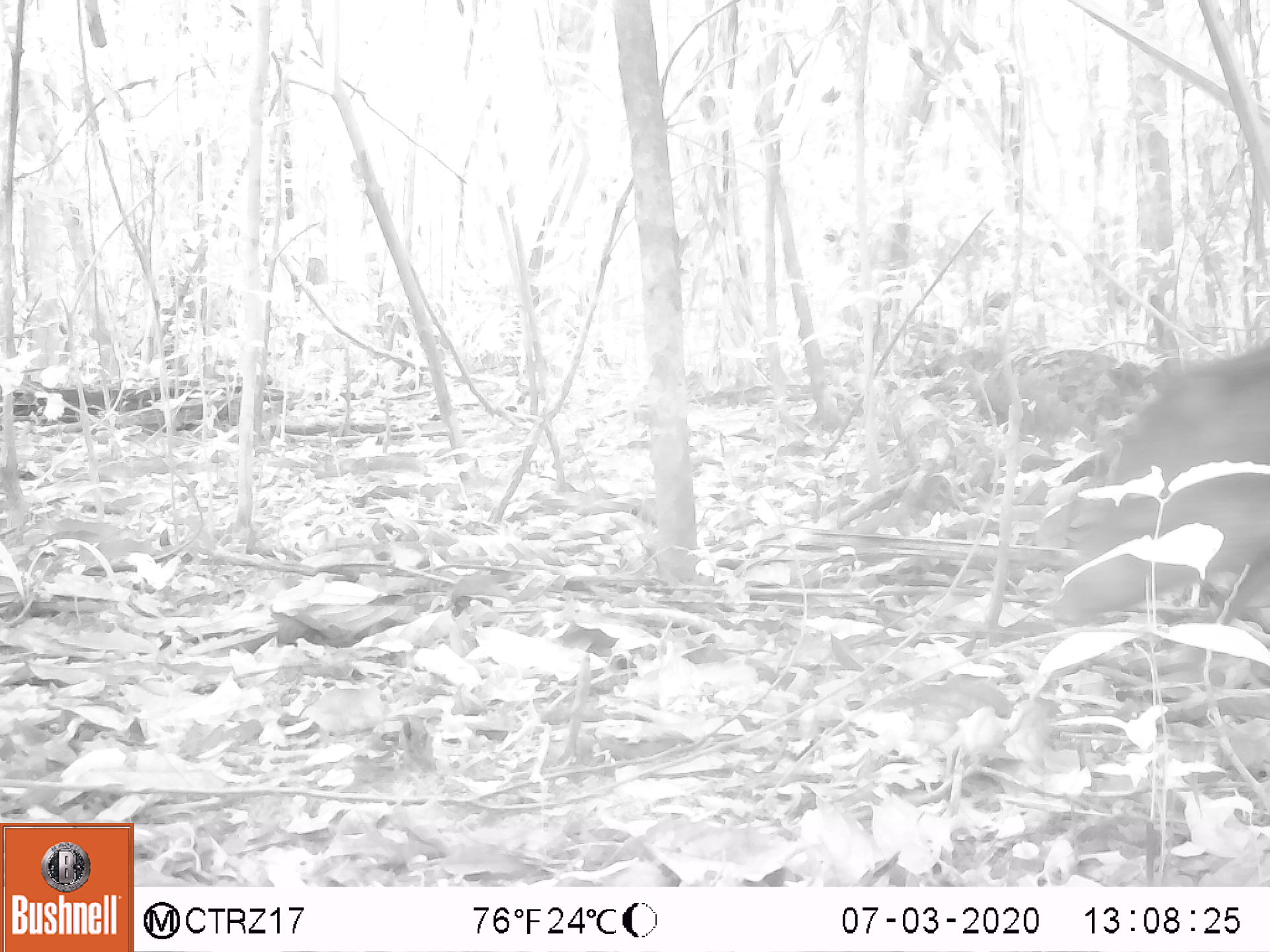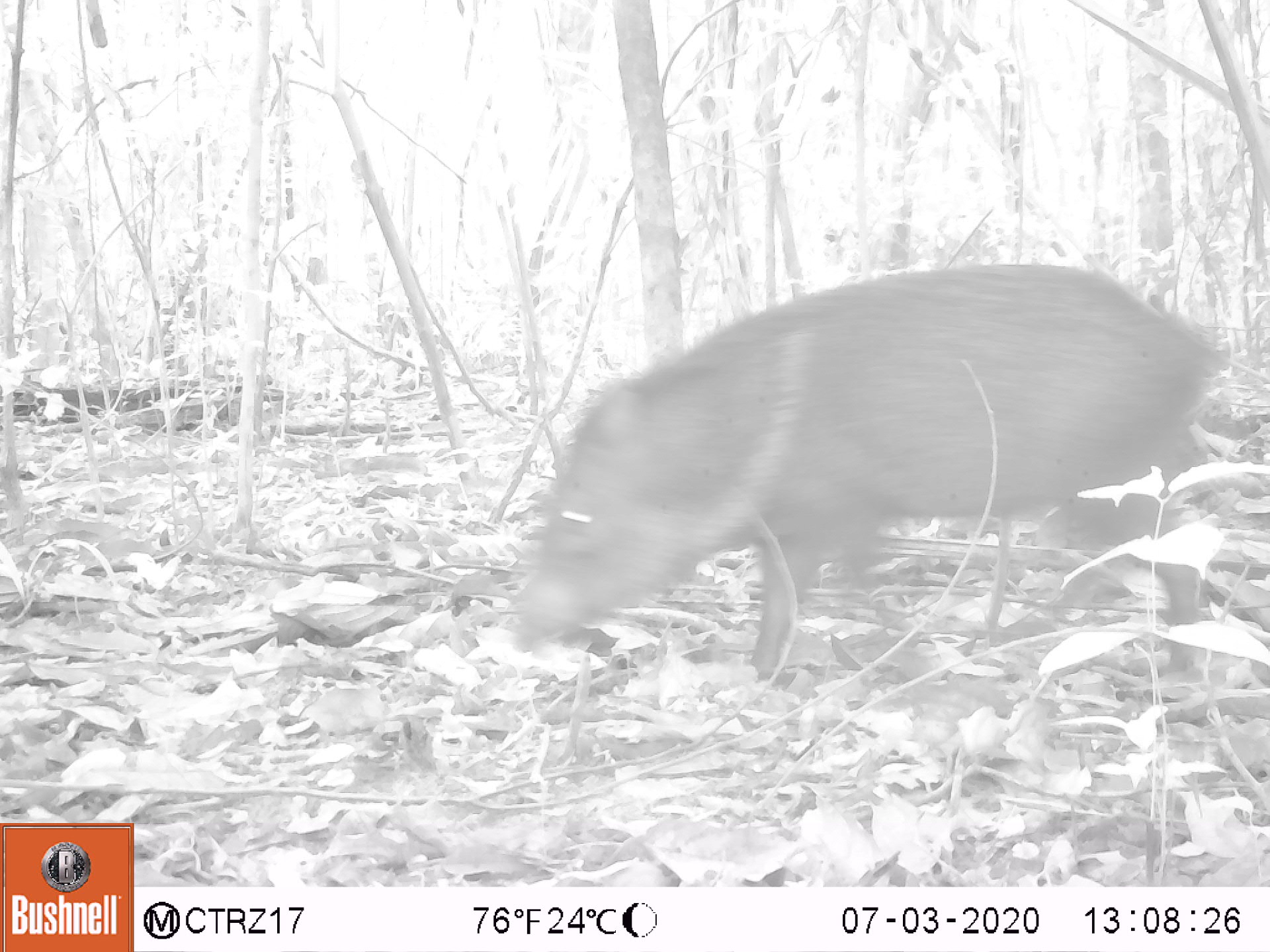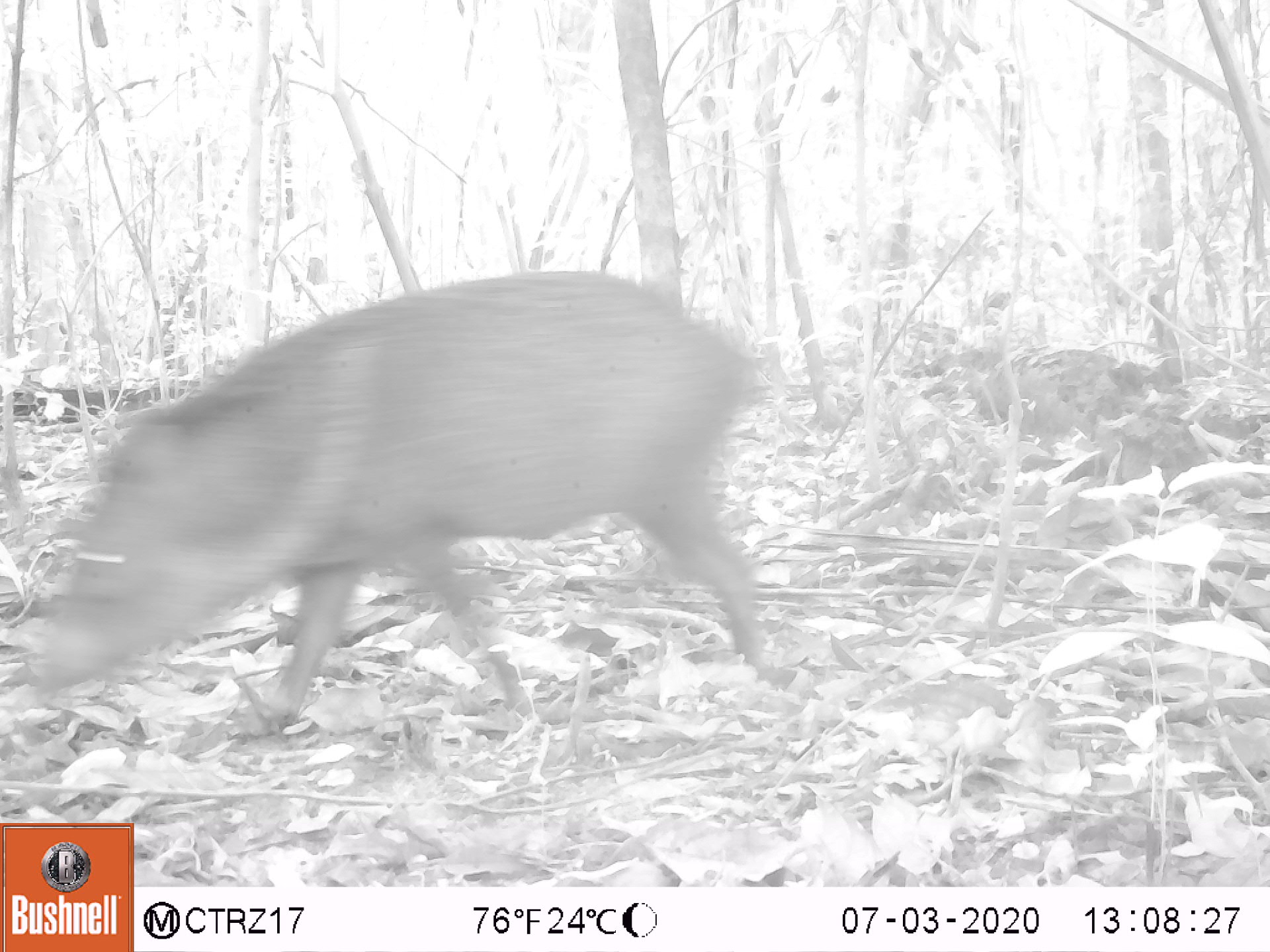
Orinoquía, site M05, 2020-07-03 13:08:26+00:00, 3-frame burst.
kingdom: Animalia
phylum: Chordata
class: Mammalia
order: Artiodactyla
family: Tayassuidae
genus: Pecari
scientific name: Pecari tajacu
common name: collared peccary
Collared peccary (Pecari tajacu).